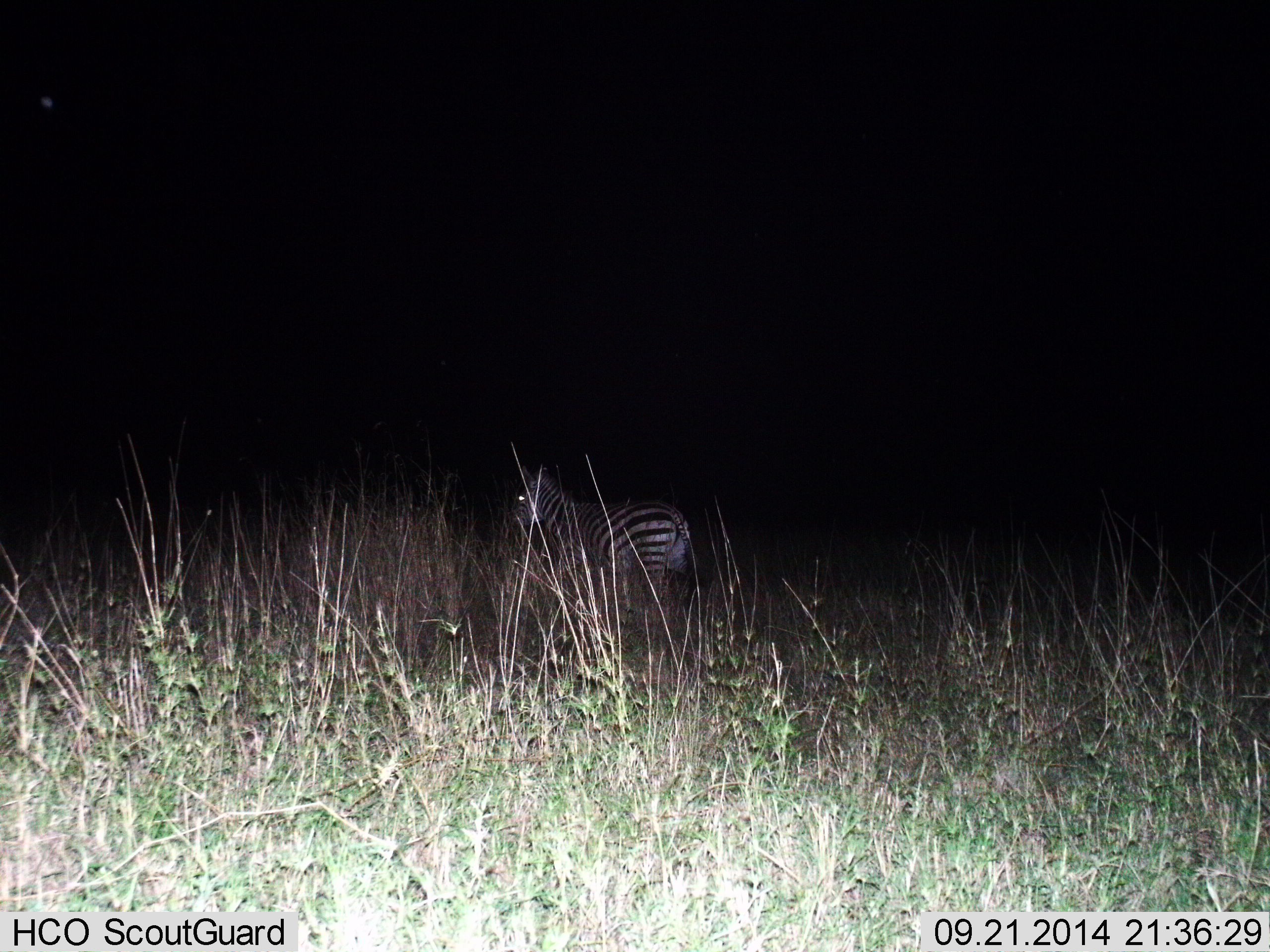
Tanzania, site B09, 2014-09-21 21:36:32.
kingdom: Animalia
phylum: Chordata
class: Mammalia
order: Perissodactyla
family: Equidae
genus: Equus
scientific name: Equus quagga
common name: plains zebra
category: zebra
Zebra (plains zebra) (Equus quagga), count 1. Behavior (volunteer vote fractions): standing 100%, resting 0%, moving 0%, interacting 0%. Young present (vote fraction): 0%. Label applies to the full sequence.